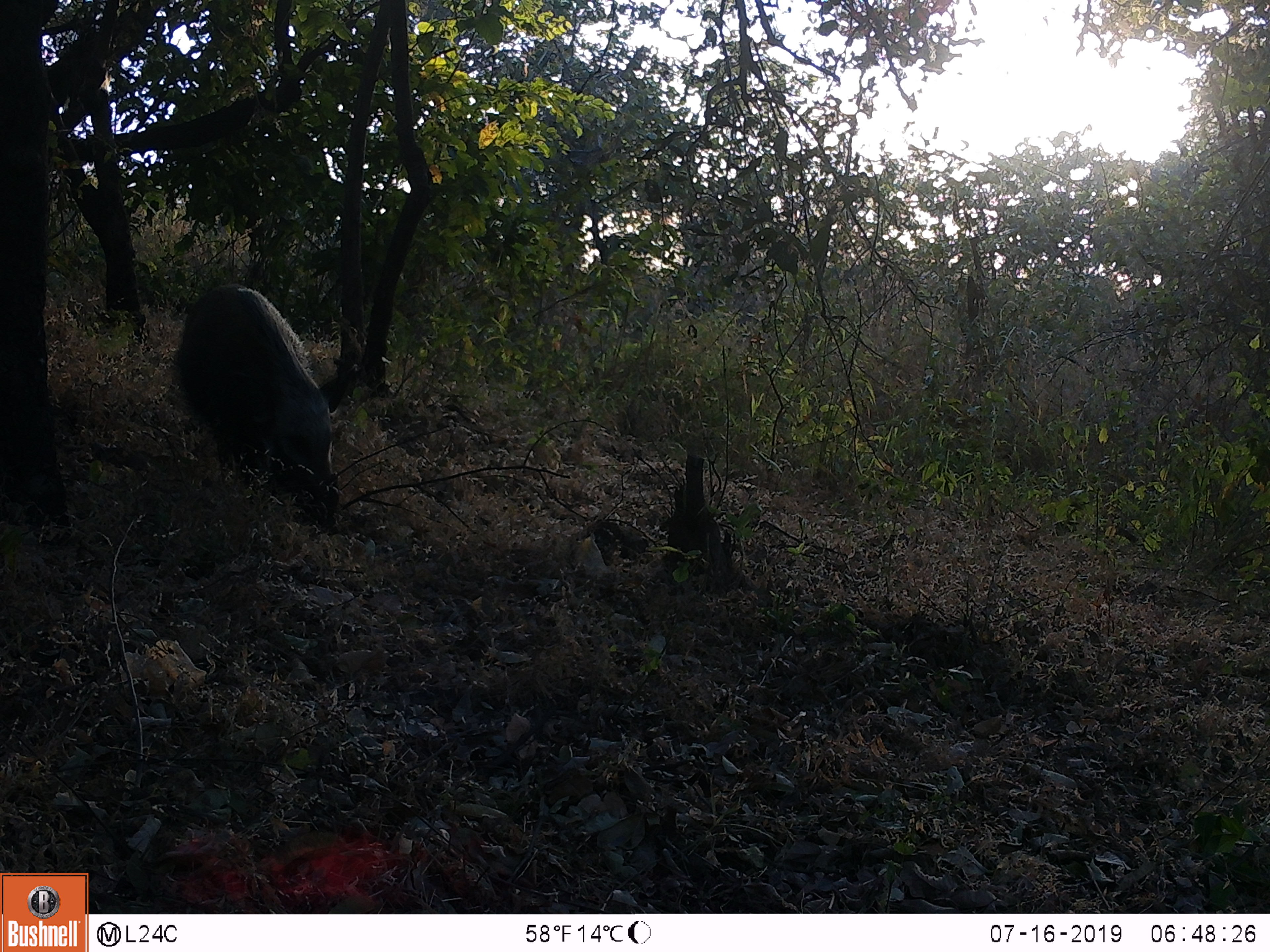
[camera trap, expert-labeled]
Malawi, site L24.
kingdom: Animalia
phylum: Chordata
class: Mammalia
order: Artiodactyla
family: Suidae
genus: Potamochoerus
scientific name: Potamochoerus larvatus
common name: bushpig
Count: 1.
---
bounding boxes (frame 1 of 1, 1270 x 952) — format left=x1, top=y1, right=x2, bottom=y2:
bushpig: left=159, top=274, right=355, bottom=539